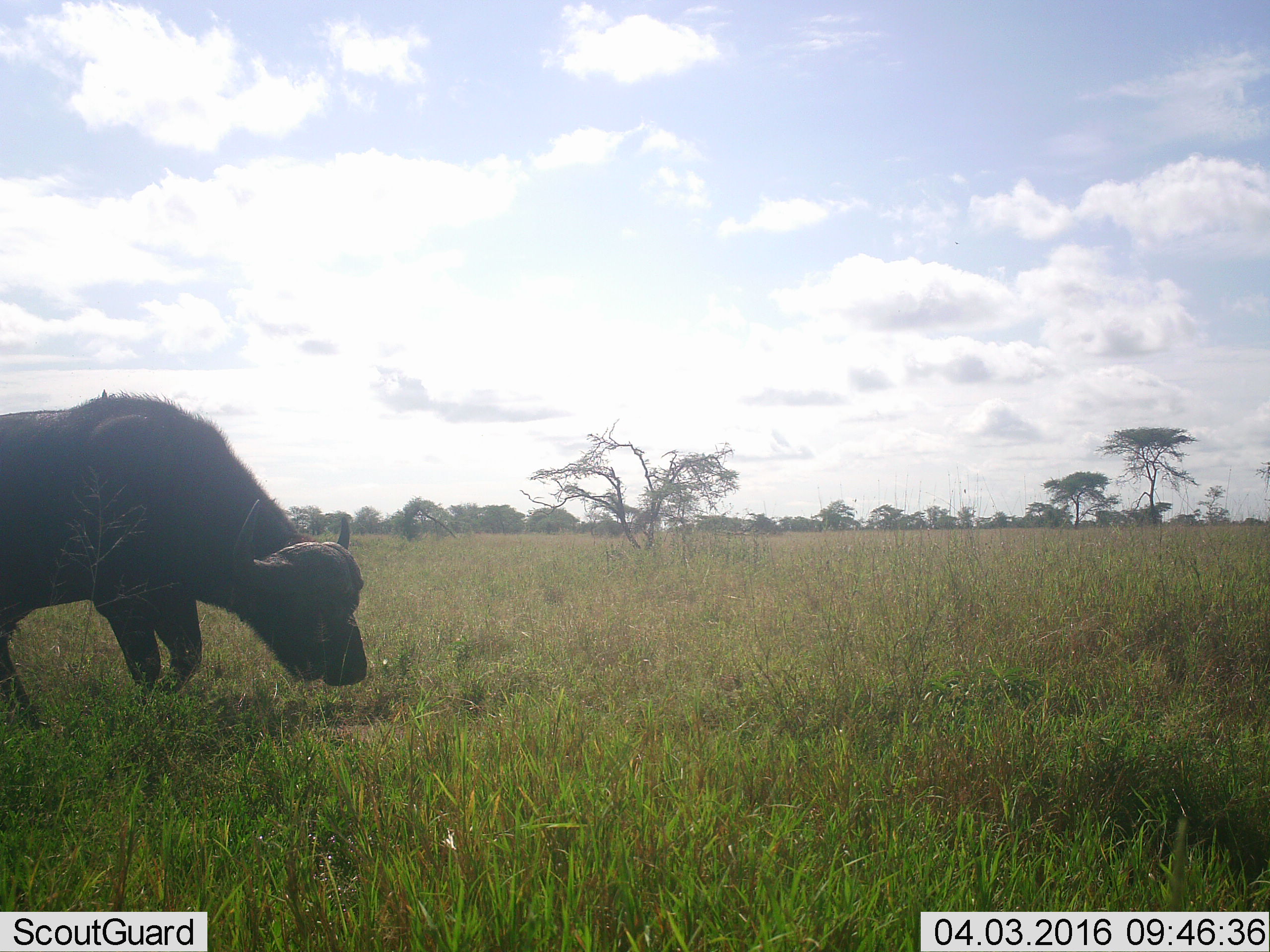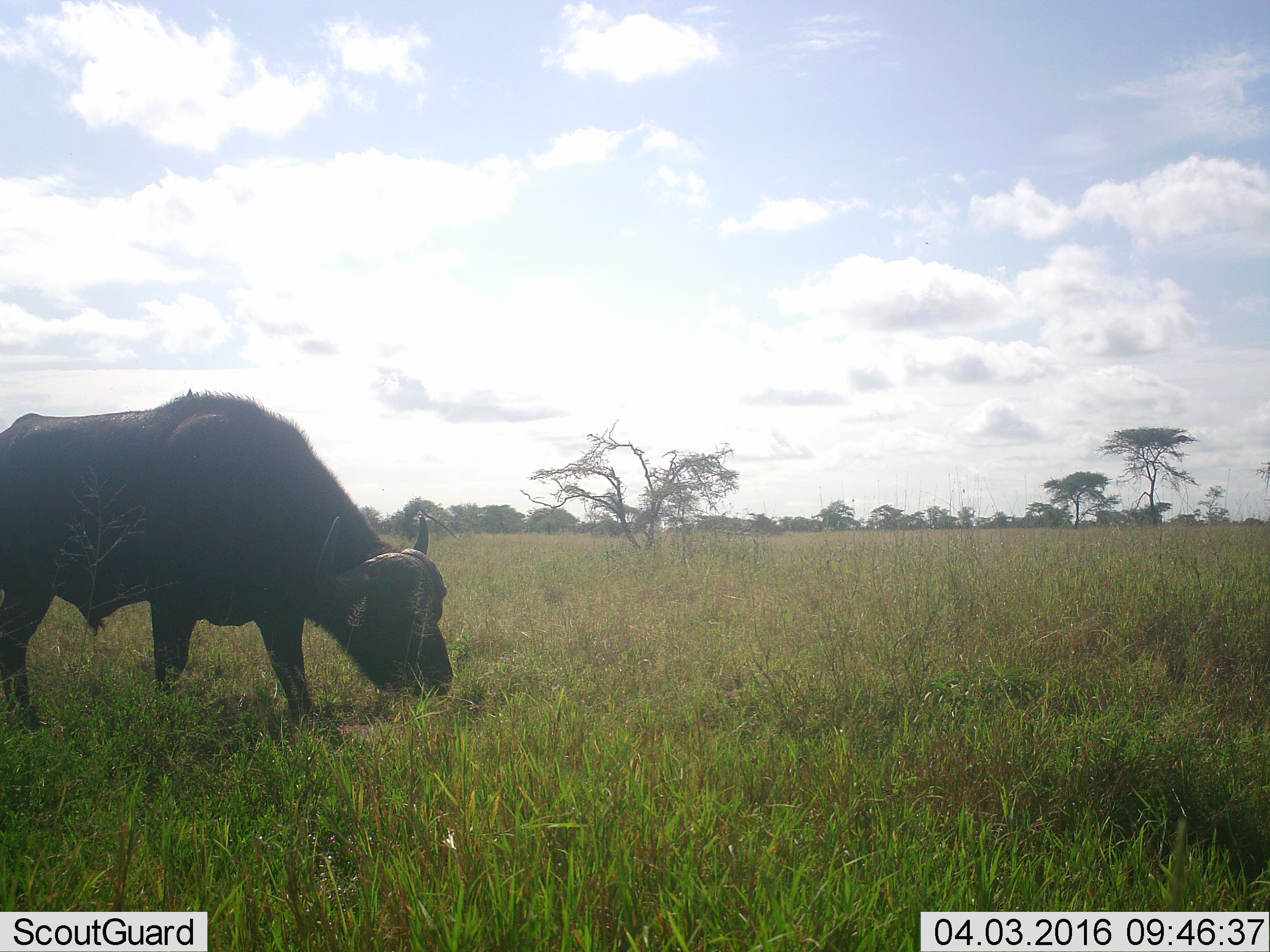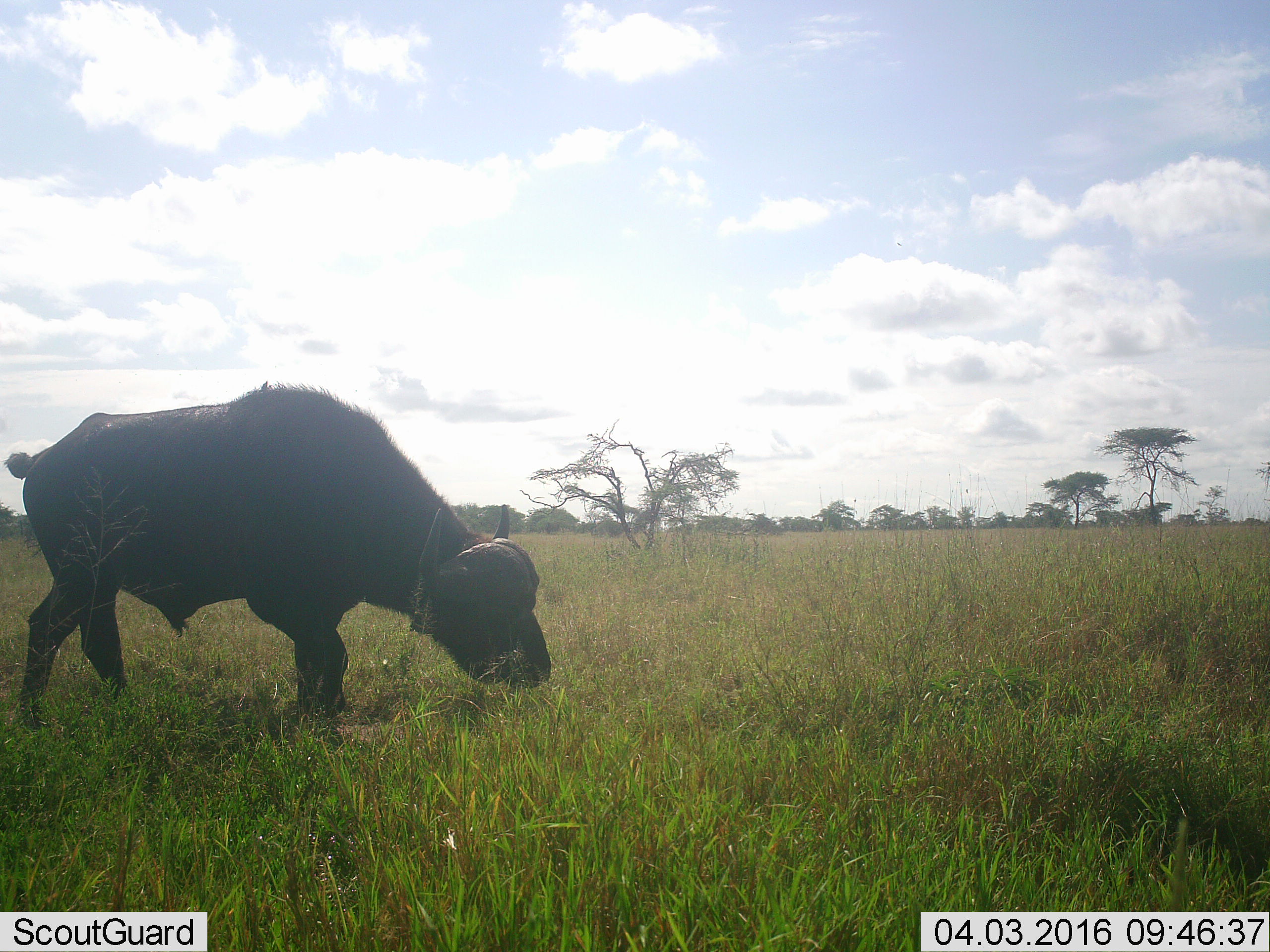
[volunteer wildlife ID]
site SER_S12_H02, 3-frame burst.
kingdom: Animalia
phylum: Chordata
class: Mammalia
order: Artiodactyla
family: Bovidae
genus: Syncerus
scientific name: Syncerus caffer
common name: african buffalo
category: buffalo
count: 1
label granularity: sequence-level